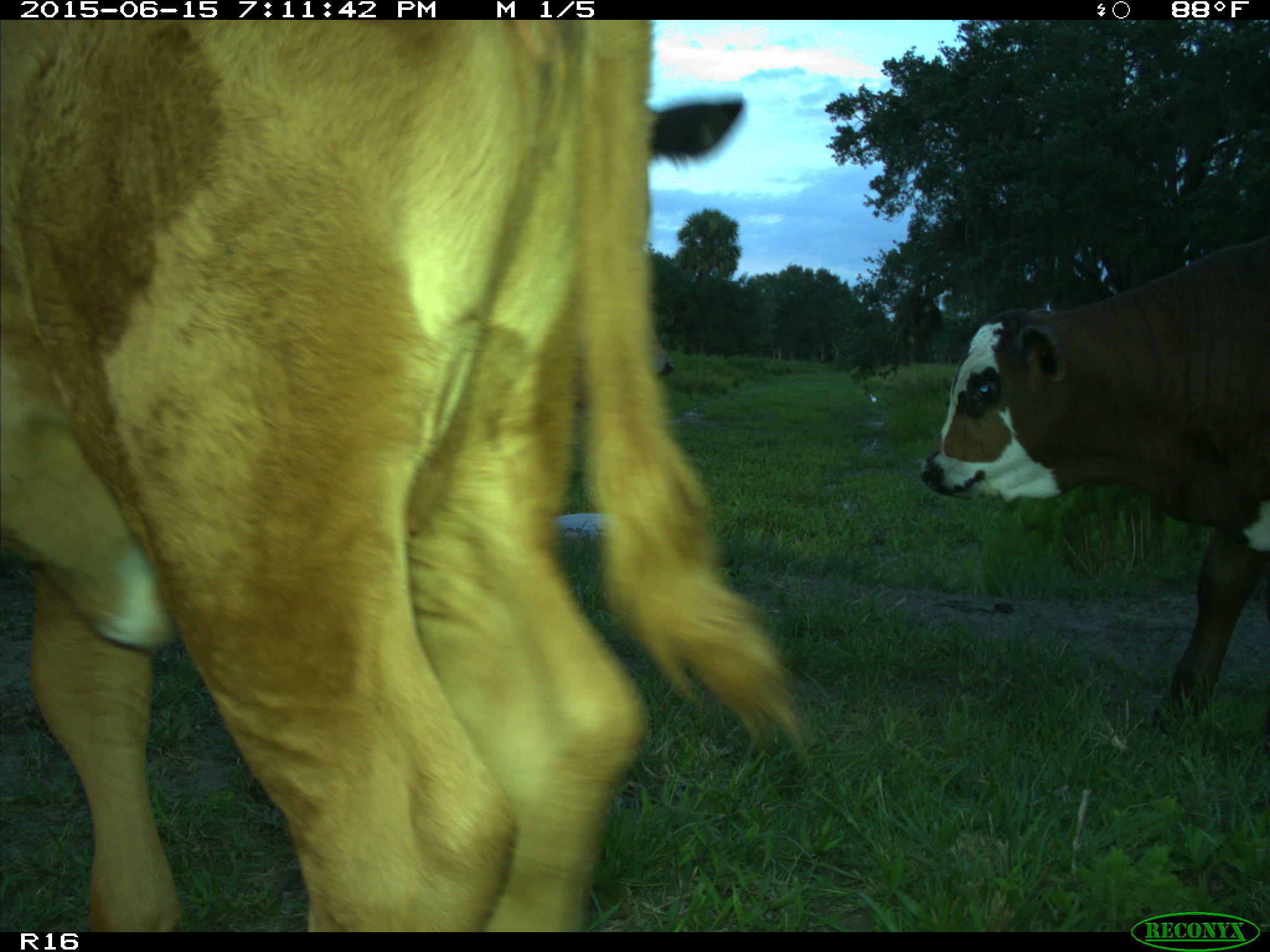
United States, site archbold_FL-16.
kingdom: Animalia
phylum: Chordata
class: Mammalia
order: Artiodactyla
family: Bovidae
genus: Bos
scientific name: Bos taurus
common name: domestic cow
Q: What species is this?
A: Bos taurus (domestic cow).